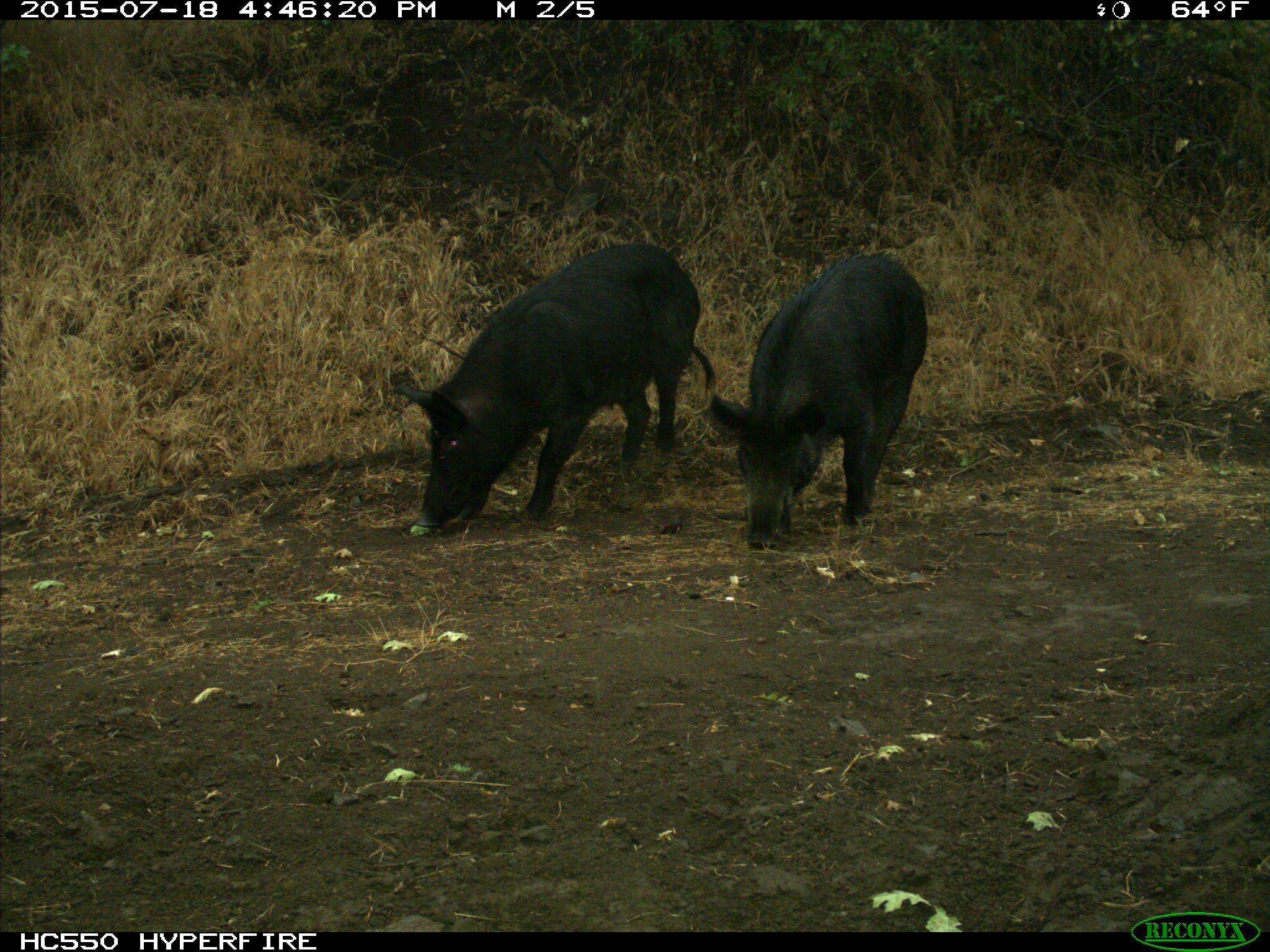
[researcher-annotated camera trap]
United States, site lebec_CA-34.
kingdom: Animalia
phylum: Chordata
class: Mammalia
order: Artiodactyla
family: Suidae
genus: Sus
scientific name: Sus scrofa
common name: wild boar